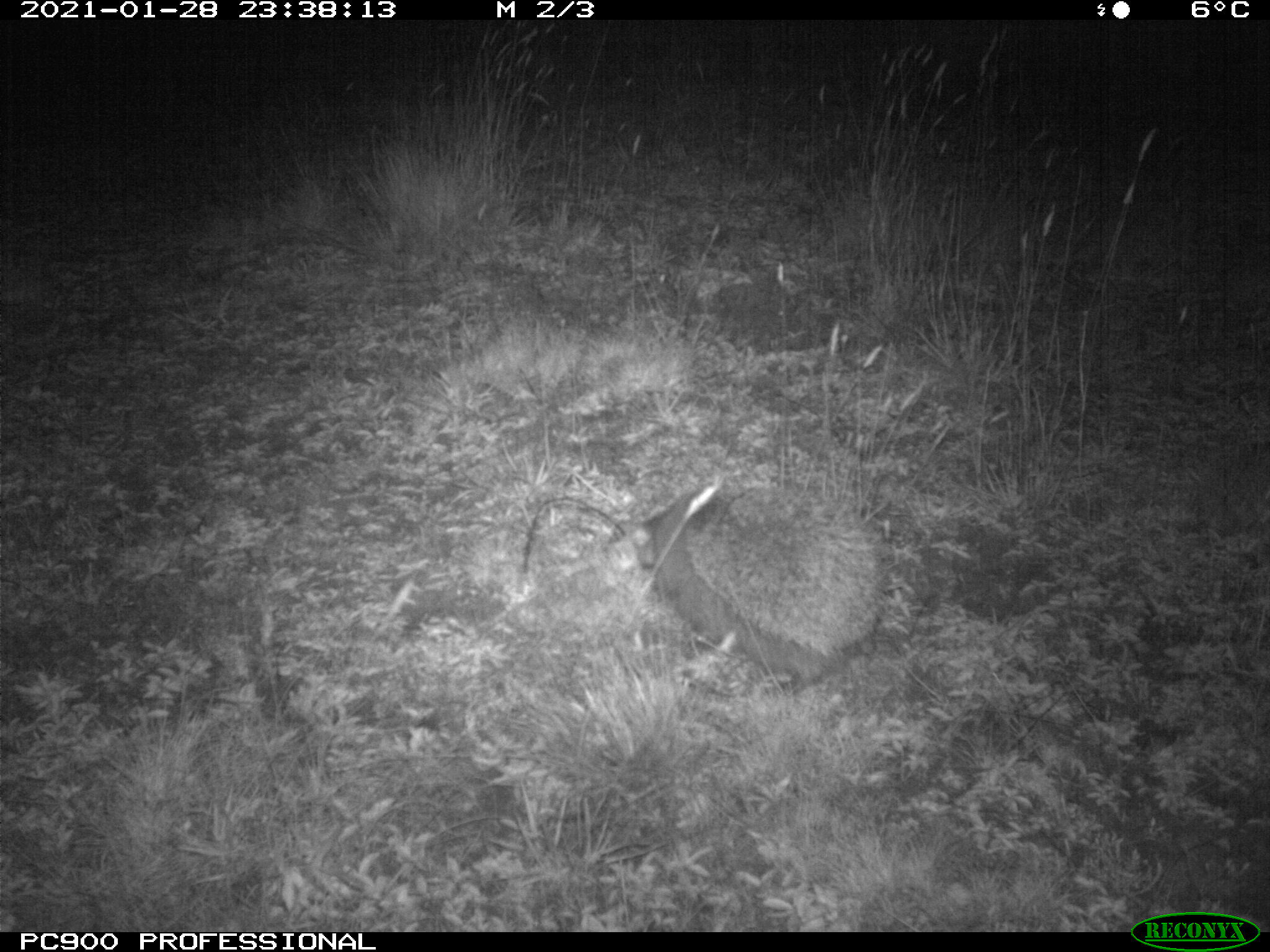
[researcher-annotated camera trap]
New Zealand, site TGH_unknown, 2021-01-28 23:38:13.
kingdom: Animalia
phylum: Chordata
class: Mammalia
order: Eulipotyphla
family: Erinaceidae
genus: Erinaceus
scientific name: Erinaceus europaeus europaeus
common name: european hedgehog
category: hedgehog